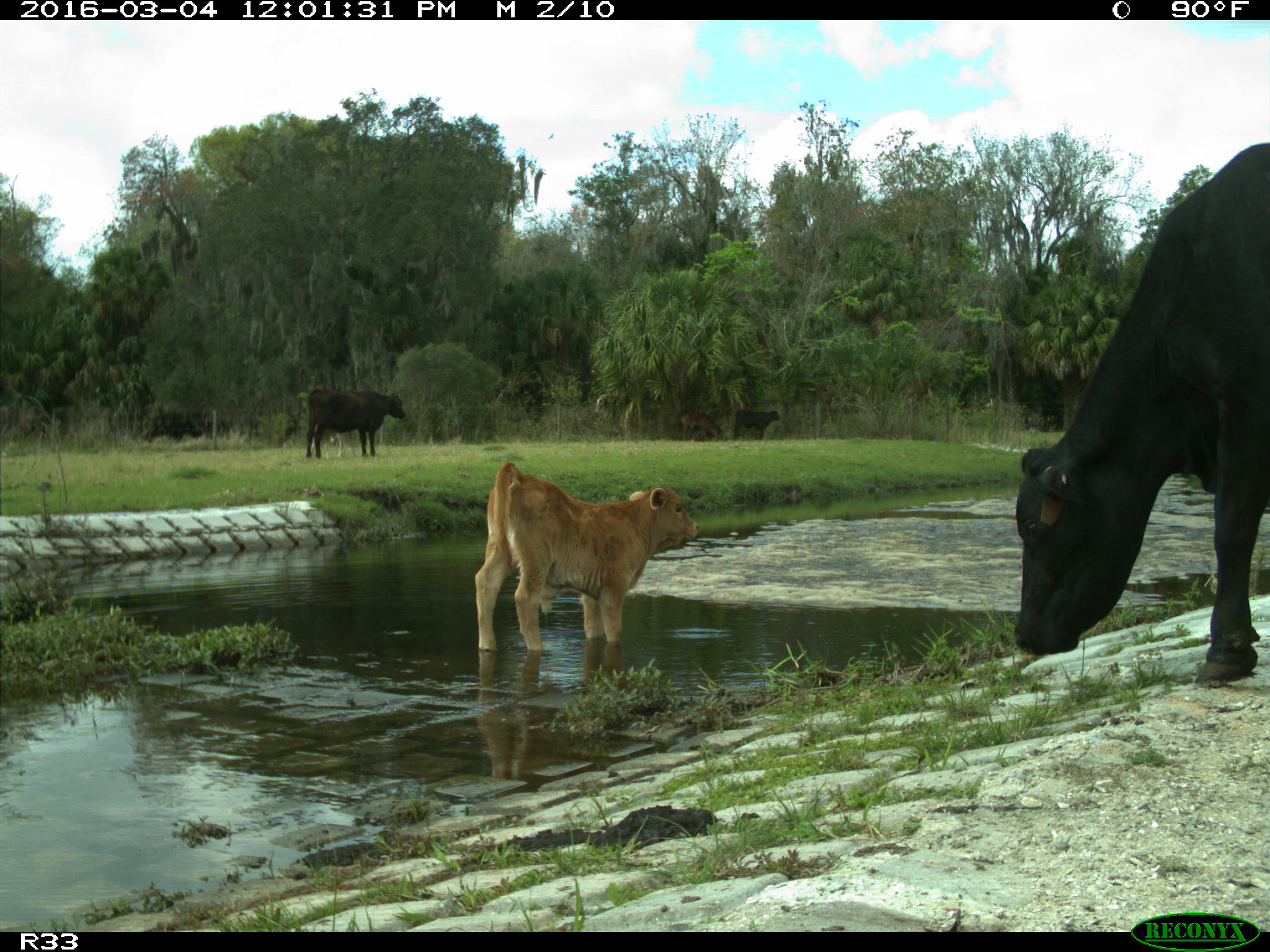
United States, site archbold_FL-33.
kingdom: Animalia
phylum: Chordata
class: Mammalia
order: Artiodactyla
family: Bovidae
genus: Bos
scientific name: Bos taurus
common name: domestic cow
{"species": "Bos taurus (domestic cow)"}